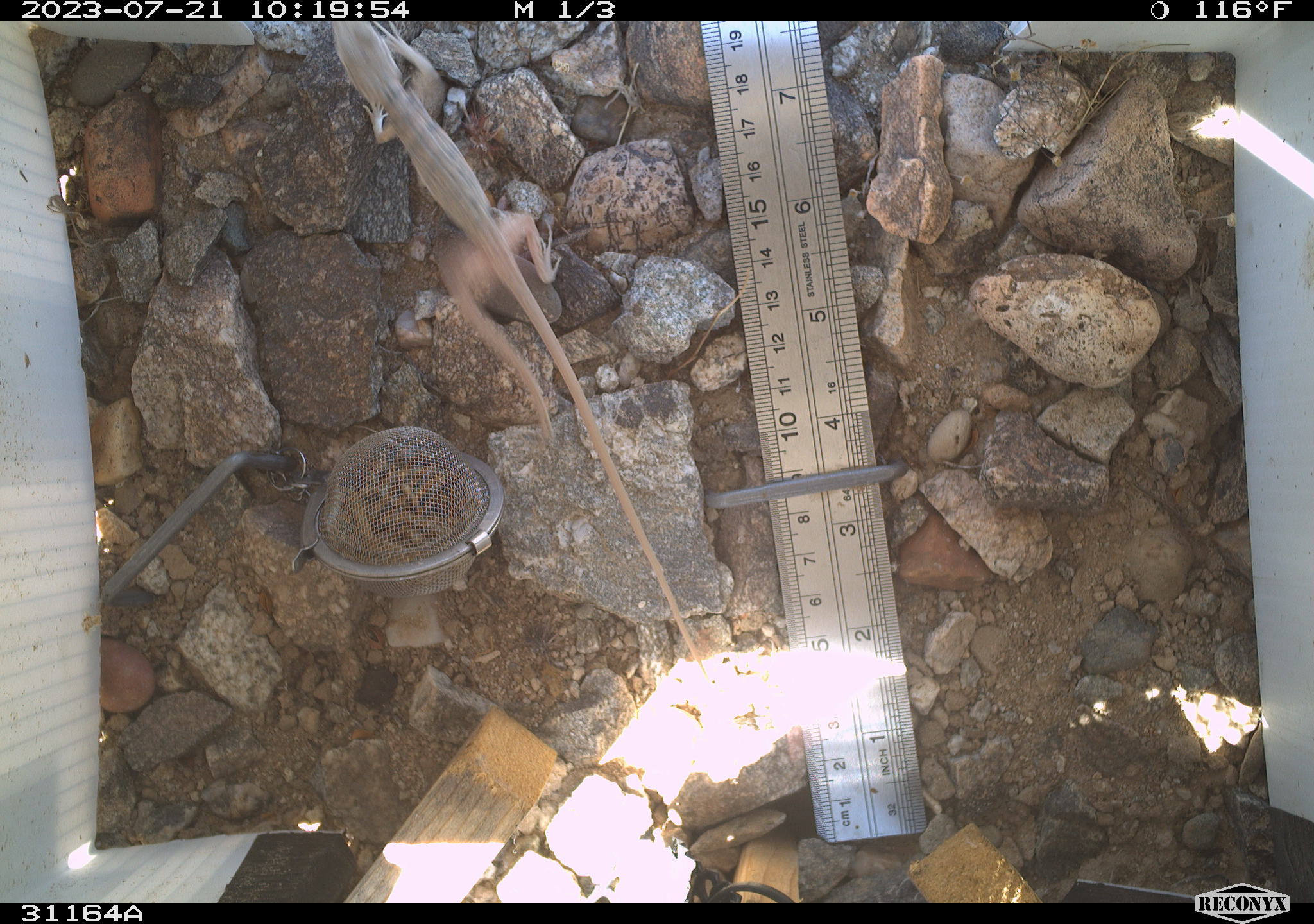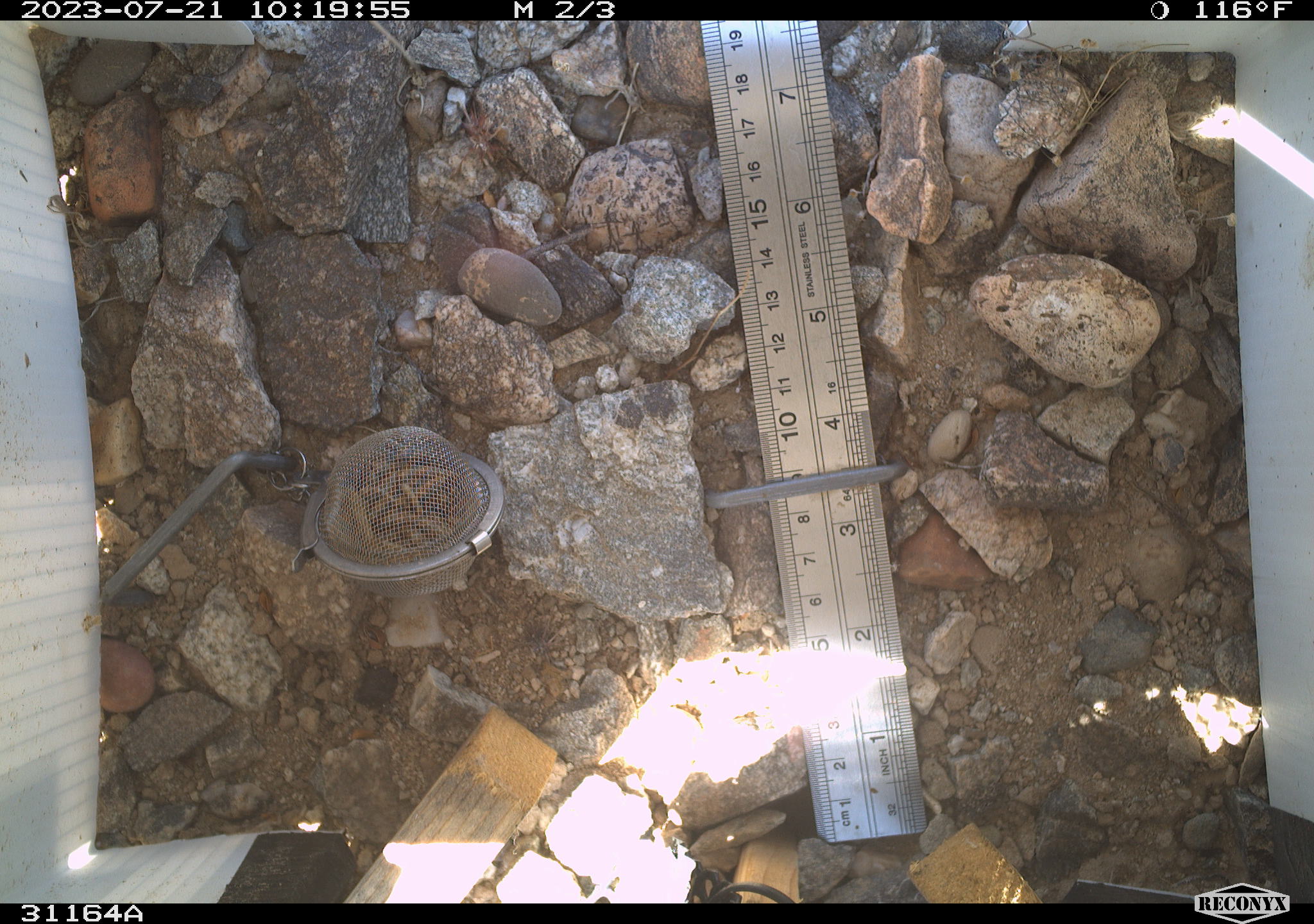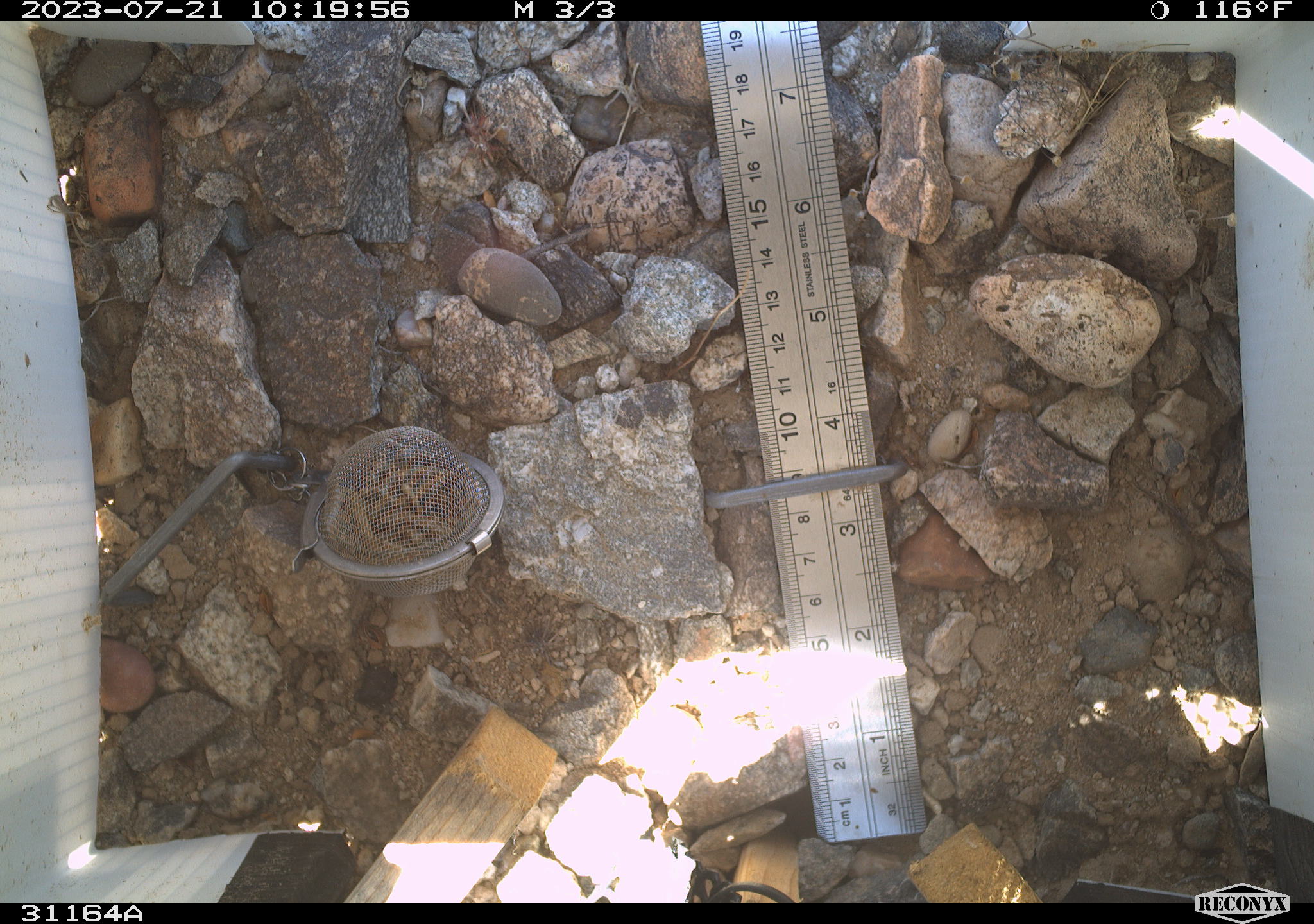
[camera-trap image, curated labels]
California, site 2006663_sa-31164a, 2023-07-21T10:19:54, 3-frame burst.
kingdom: Animalia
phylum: Chordata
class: Reptilia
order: Squamata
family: Crotaphytidae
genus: Gambelia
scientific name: Gambelia wislizenii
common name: long-nosed leopard lizard